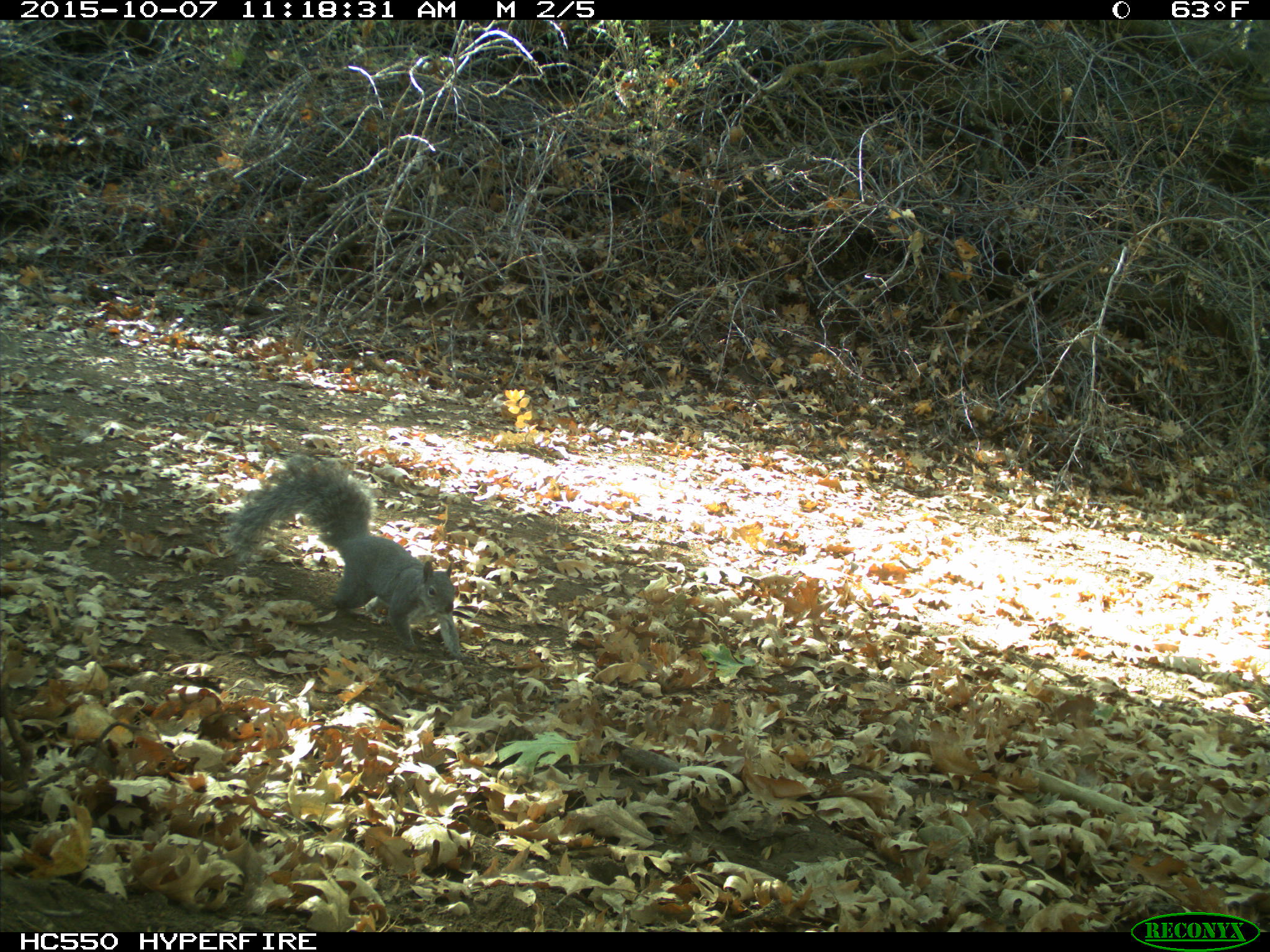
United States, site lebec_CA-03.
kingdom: Animalia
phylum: Chordata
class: Mammalia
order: Rodentia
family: Sciuridae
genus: Sciurus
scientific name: Sciurus carolinensis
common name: eastern gray squirrel